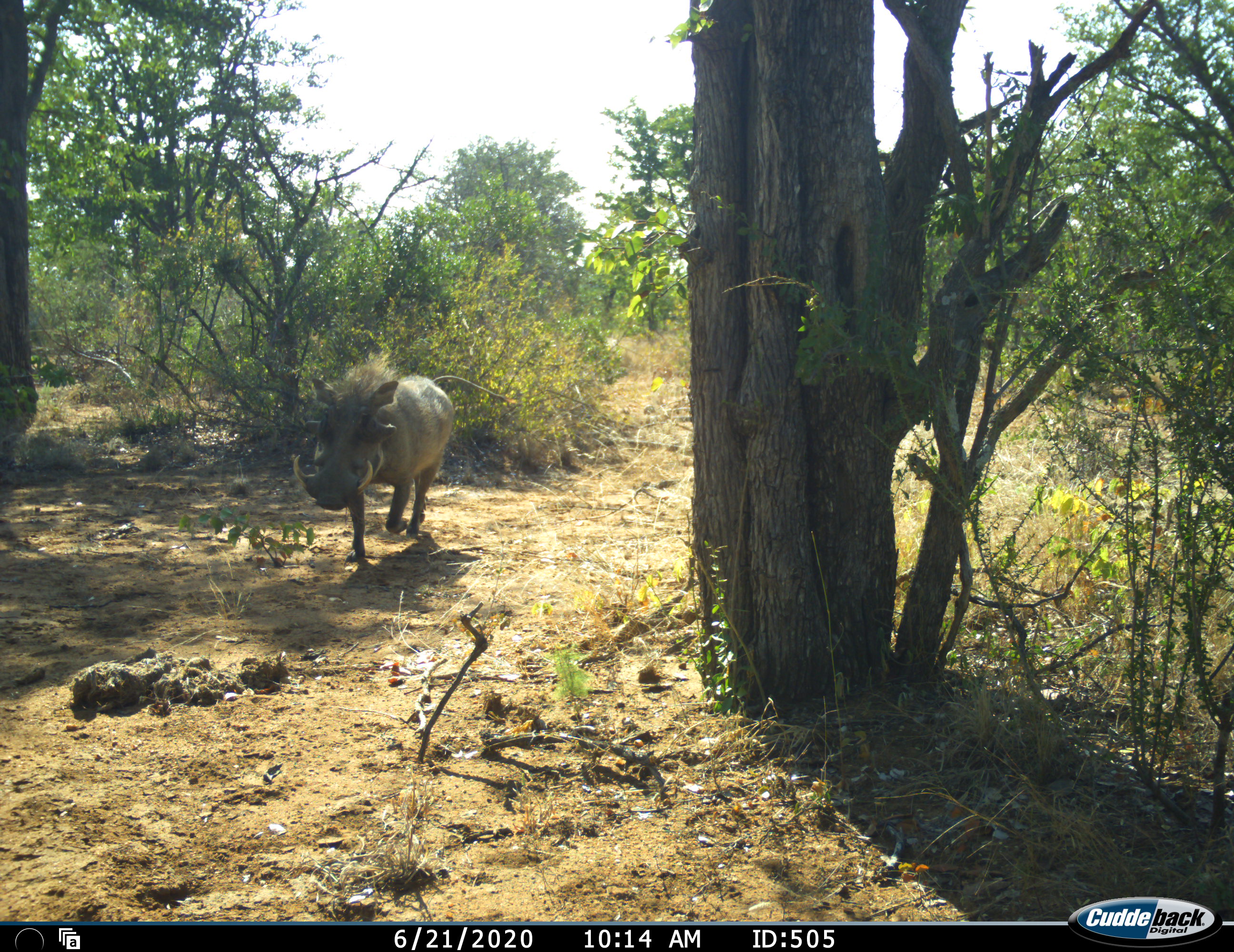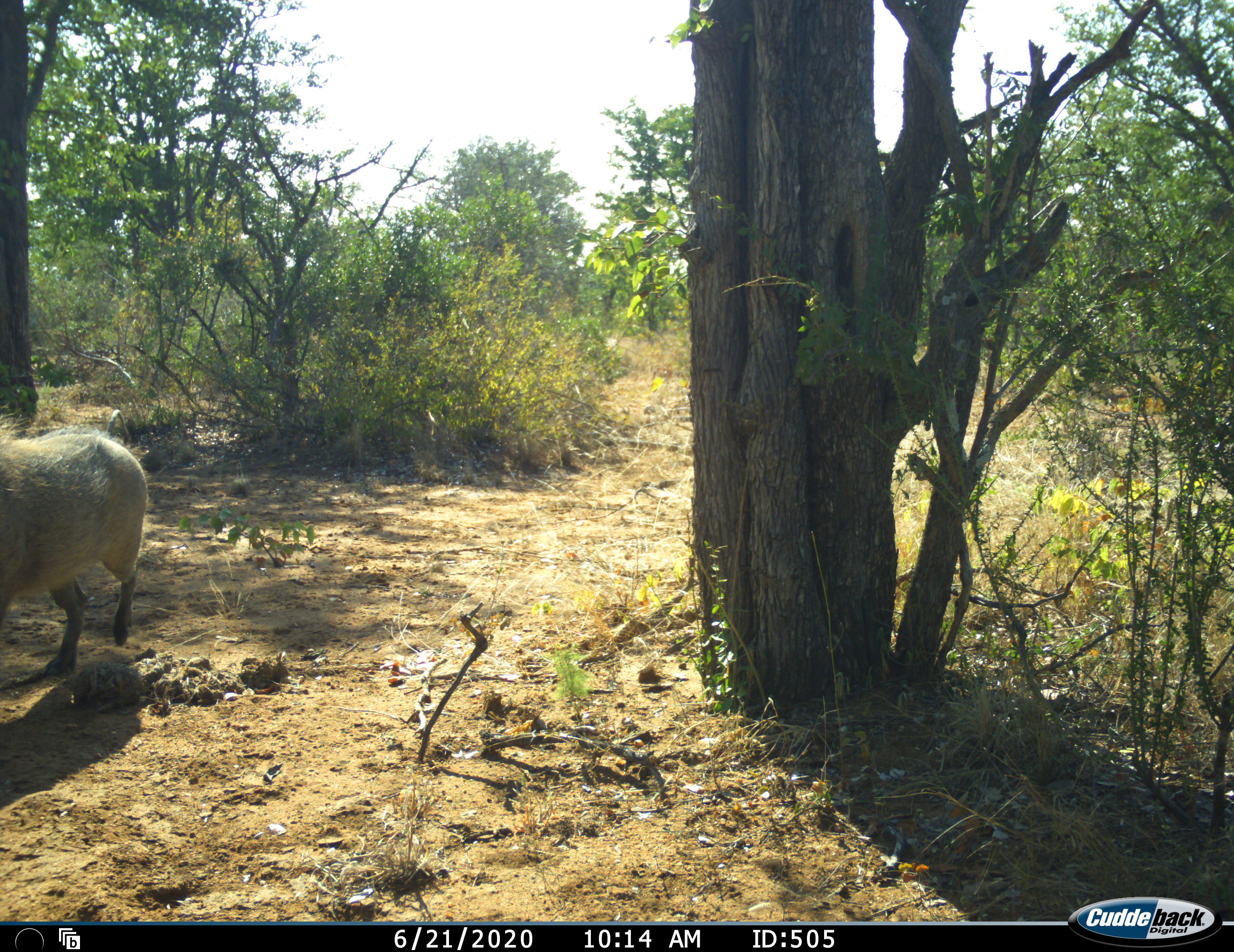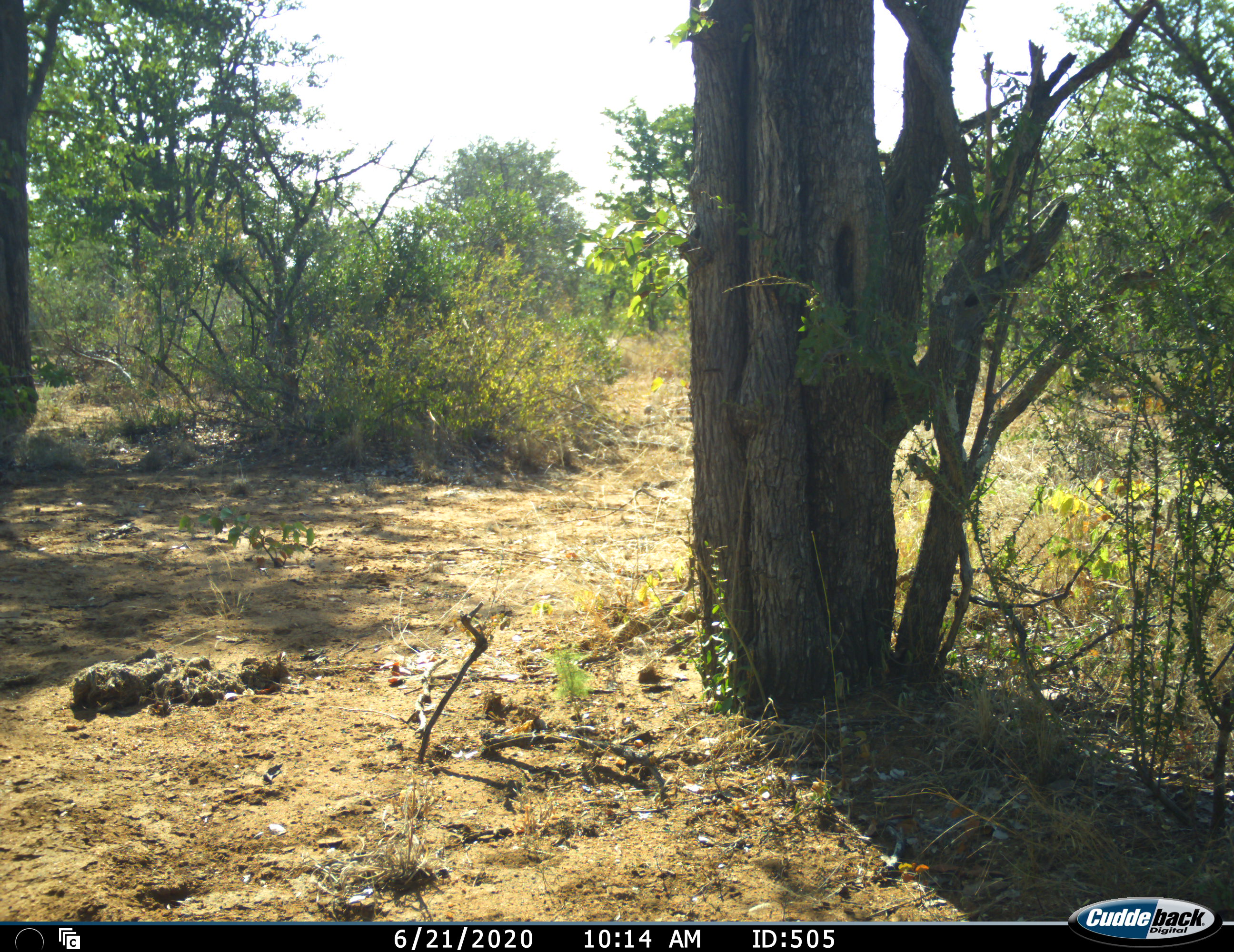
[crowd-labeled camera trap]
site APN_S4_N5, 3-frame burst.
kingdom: Animalia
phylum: Chordata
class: Mammalia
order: Artiodactyla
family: Suidae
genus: Phacochoerus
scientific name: Phacochoerus africanus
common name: warthog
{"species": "warthog (Phacochoerus africanus)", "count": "1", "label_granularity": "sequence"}